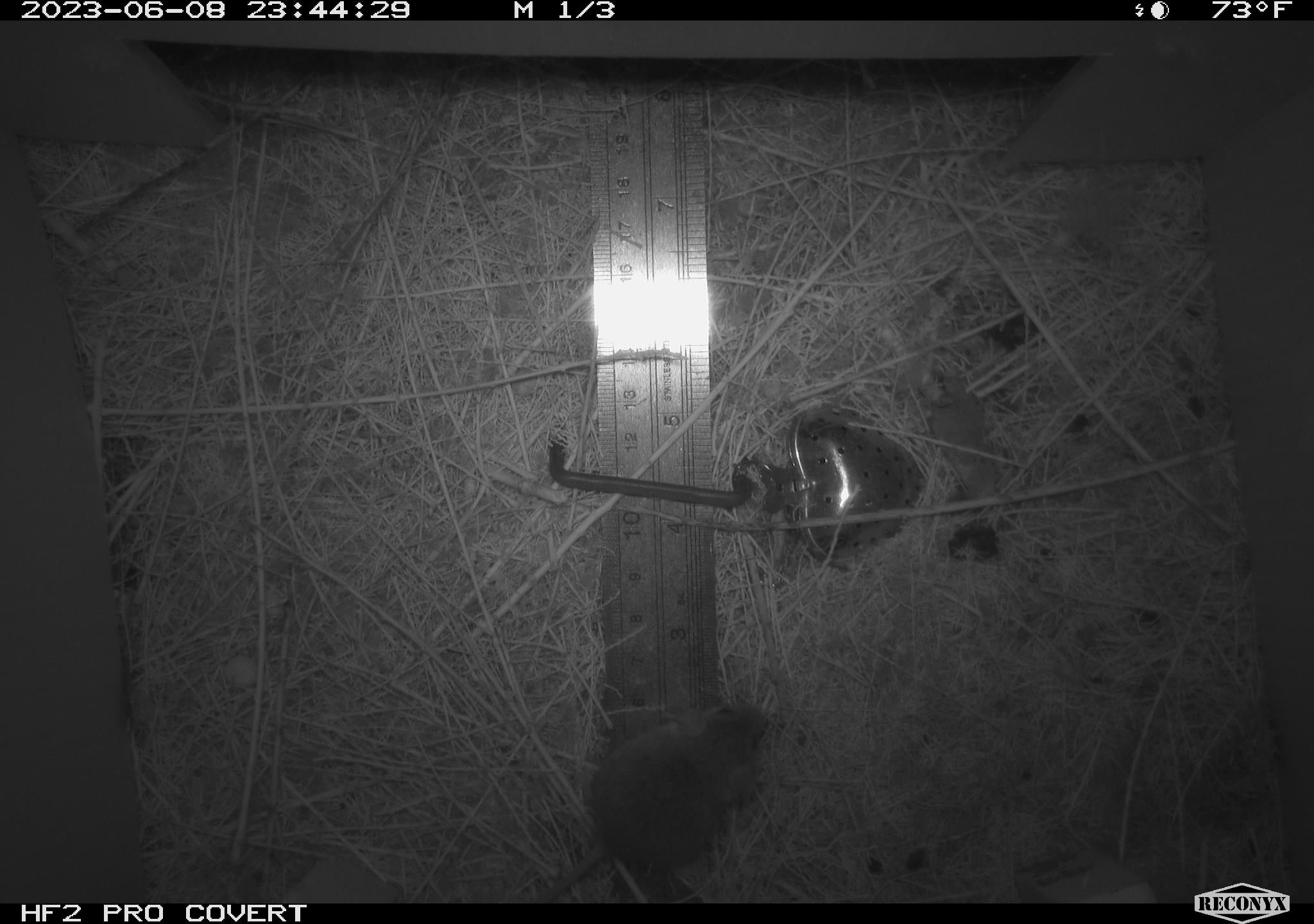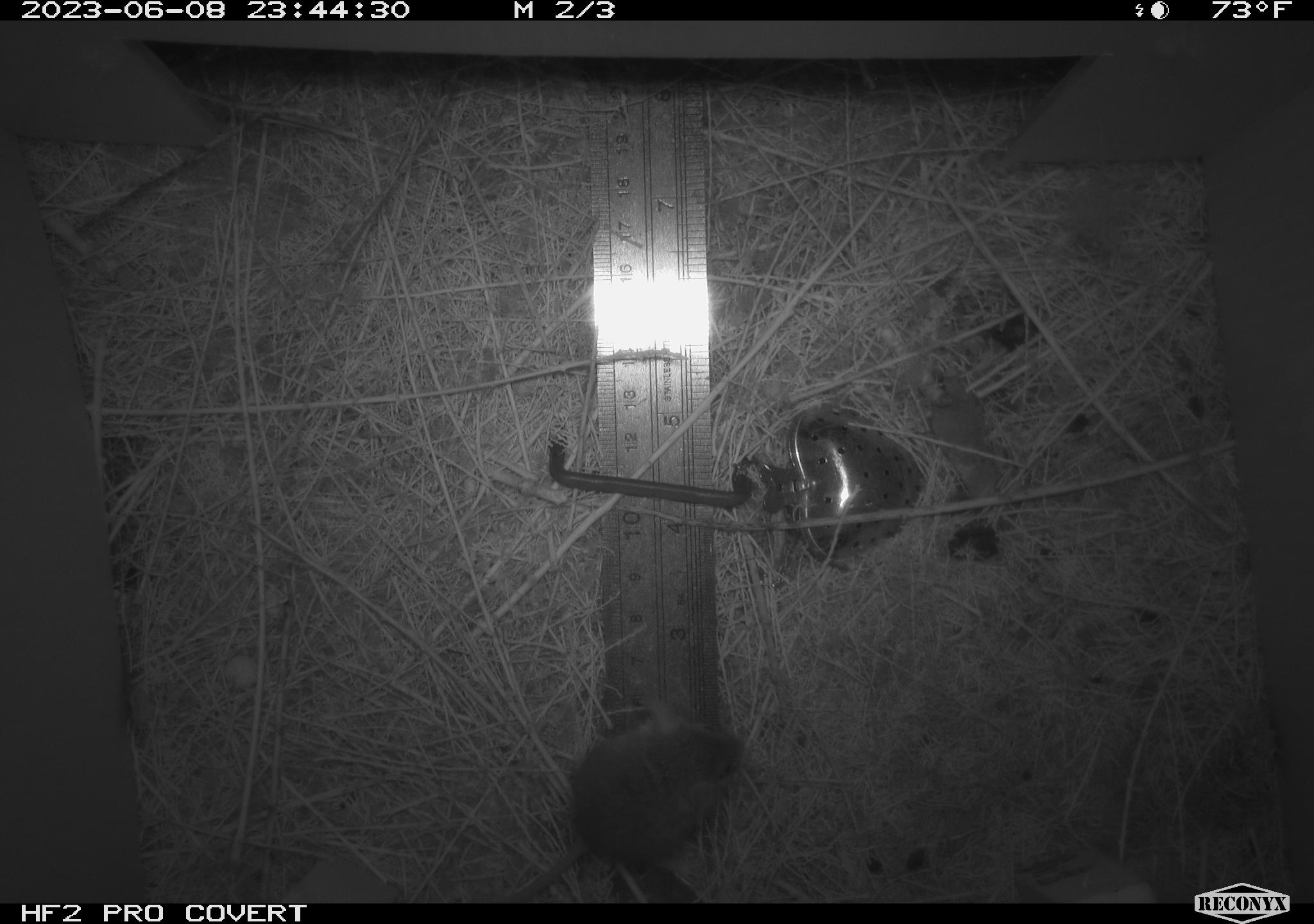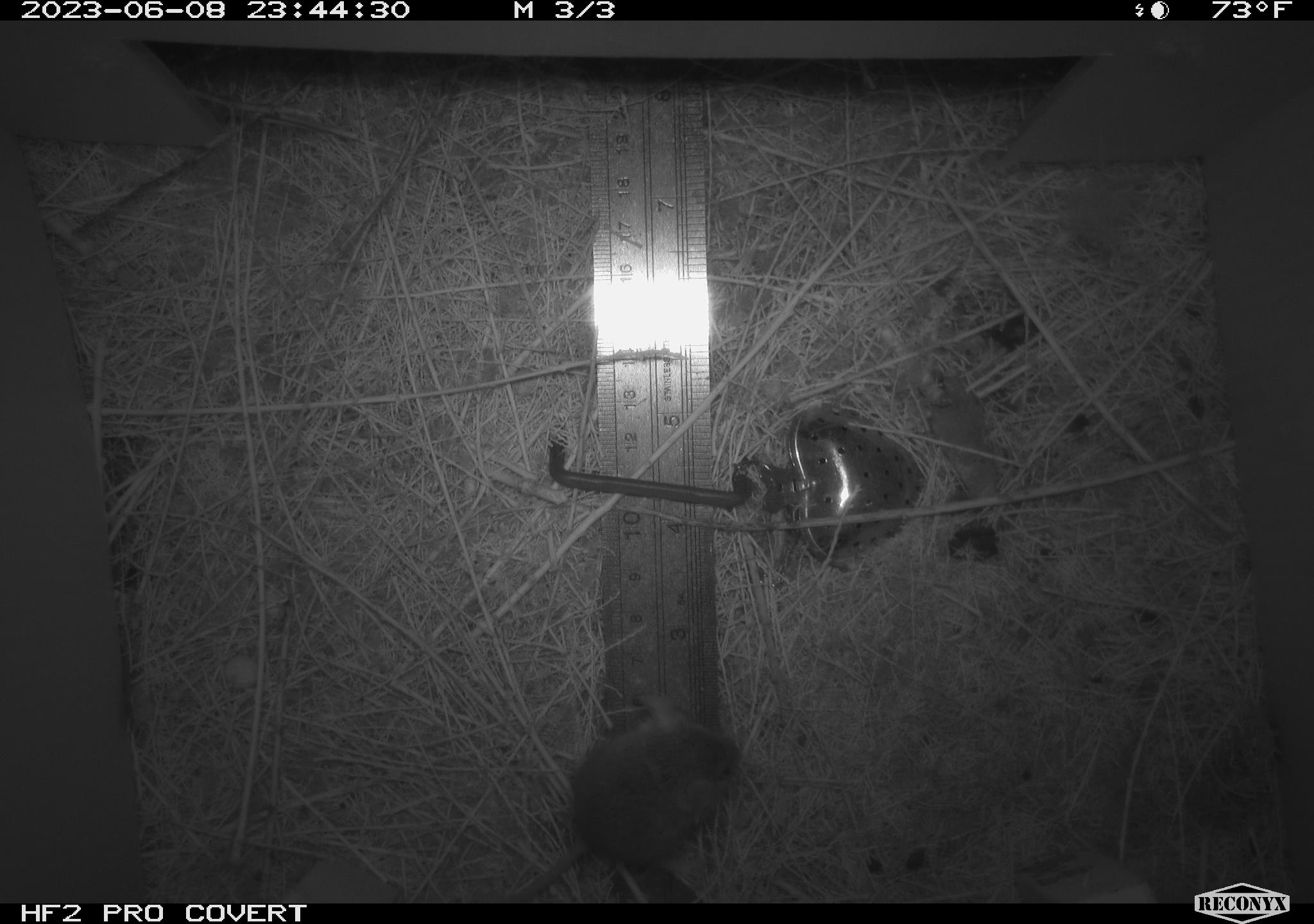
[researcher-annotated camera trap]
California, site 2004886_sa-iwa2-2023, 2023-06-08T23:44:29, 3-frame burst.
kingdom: Animalia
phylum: Chordata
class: Mammalia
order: Rodentia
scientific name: Rodentia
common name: mouse species